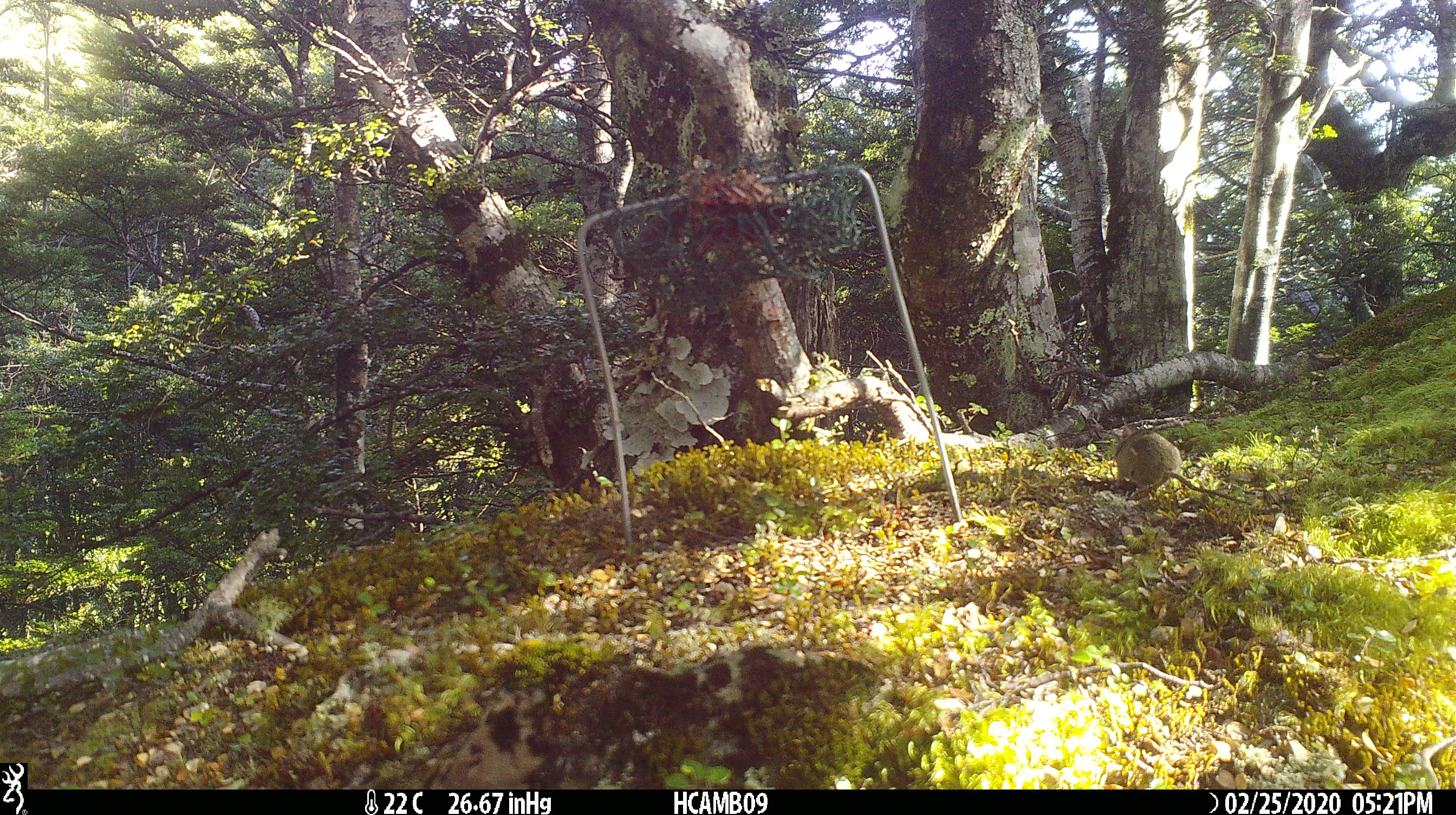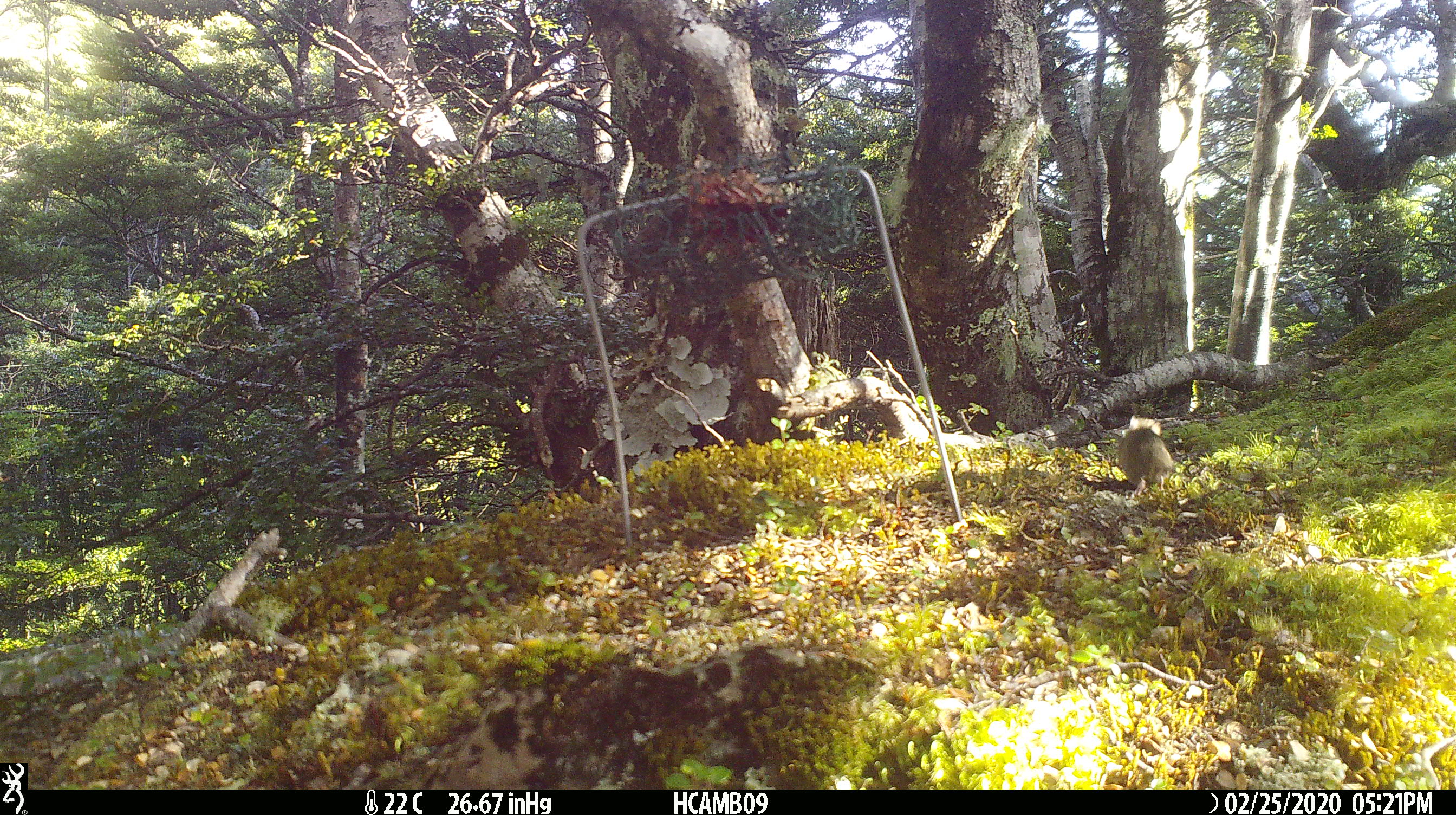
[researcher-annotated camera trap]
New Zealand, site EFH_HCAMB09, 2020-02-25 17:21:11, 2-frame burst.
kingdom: Animalia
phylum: Chordata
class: Mammalia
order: Rodentia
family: Muridae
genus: Mus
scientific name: Mus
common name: mouse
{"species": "mouse (Mus)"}